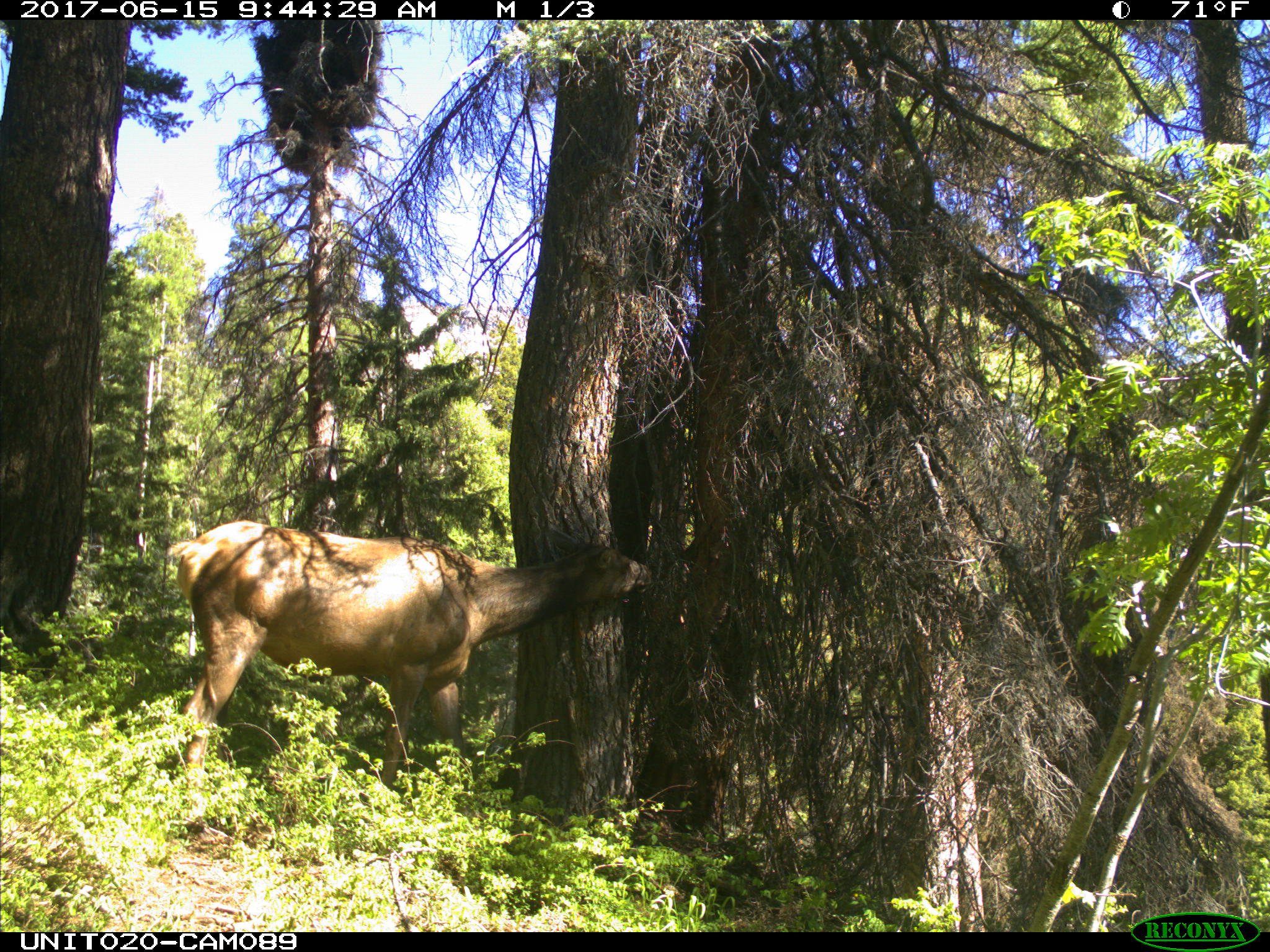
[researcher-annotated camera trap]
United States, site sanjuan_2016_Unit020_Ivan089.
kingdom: Animalia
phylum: Chordata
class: Mammalia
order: Artiodactyla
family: Cervidae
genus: Cervus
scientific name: Cervus elaphus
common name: red deer